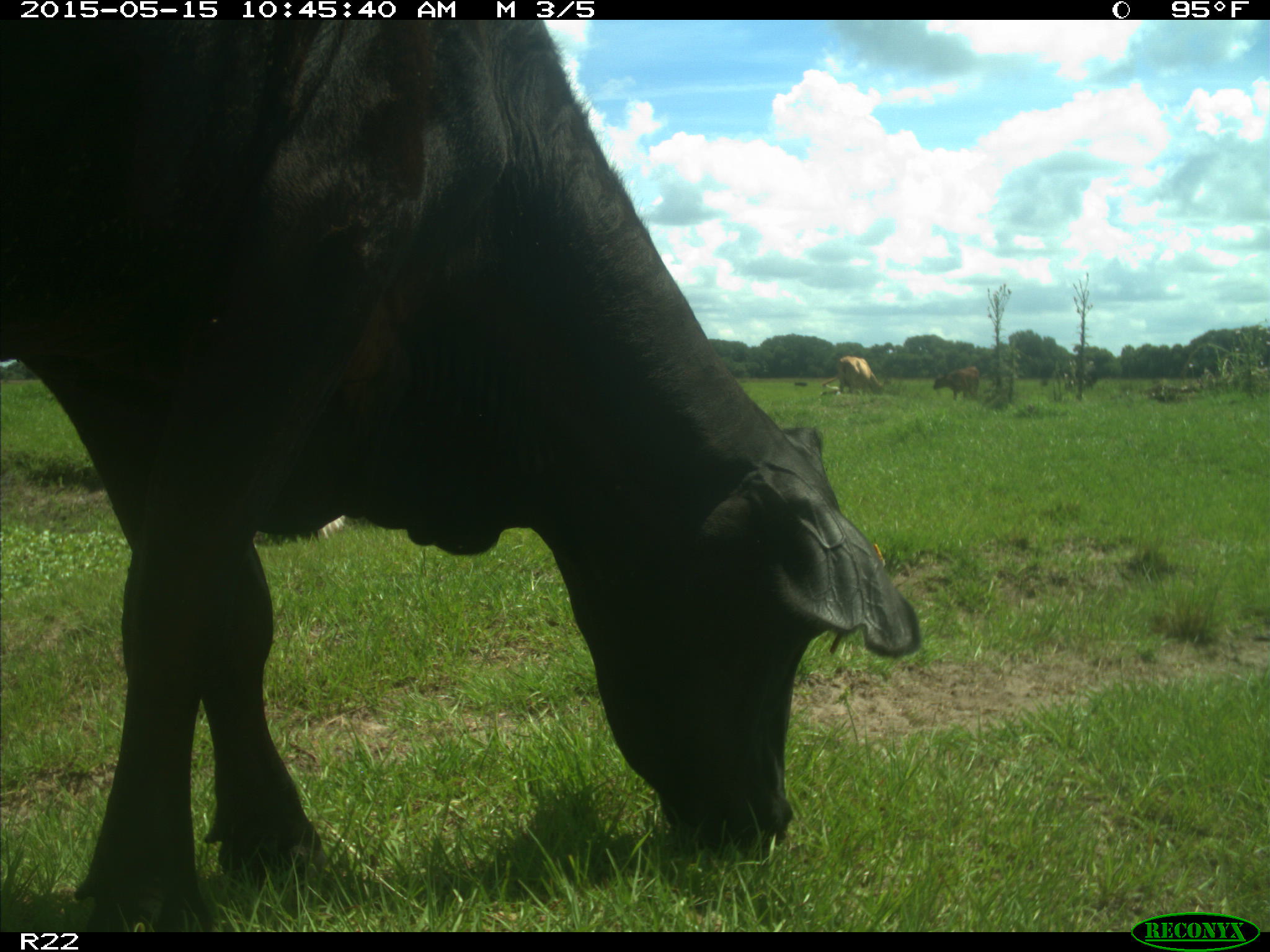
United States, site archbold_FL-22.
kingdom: Animalia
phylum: Chordata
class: Mammalia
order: Artiodactyla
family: Bovidae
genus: Bos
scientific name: Bos taurus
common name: domestic cow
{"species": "Bos taurus (domestic cow)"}